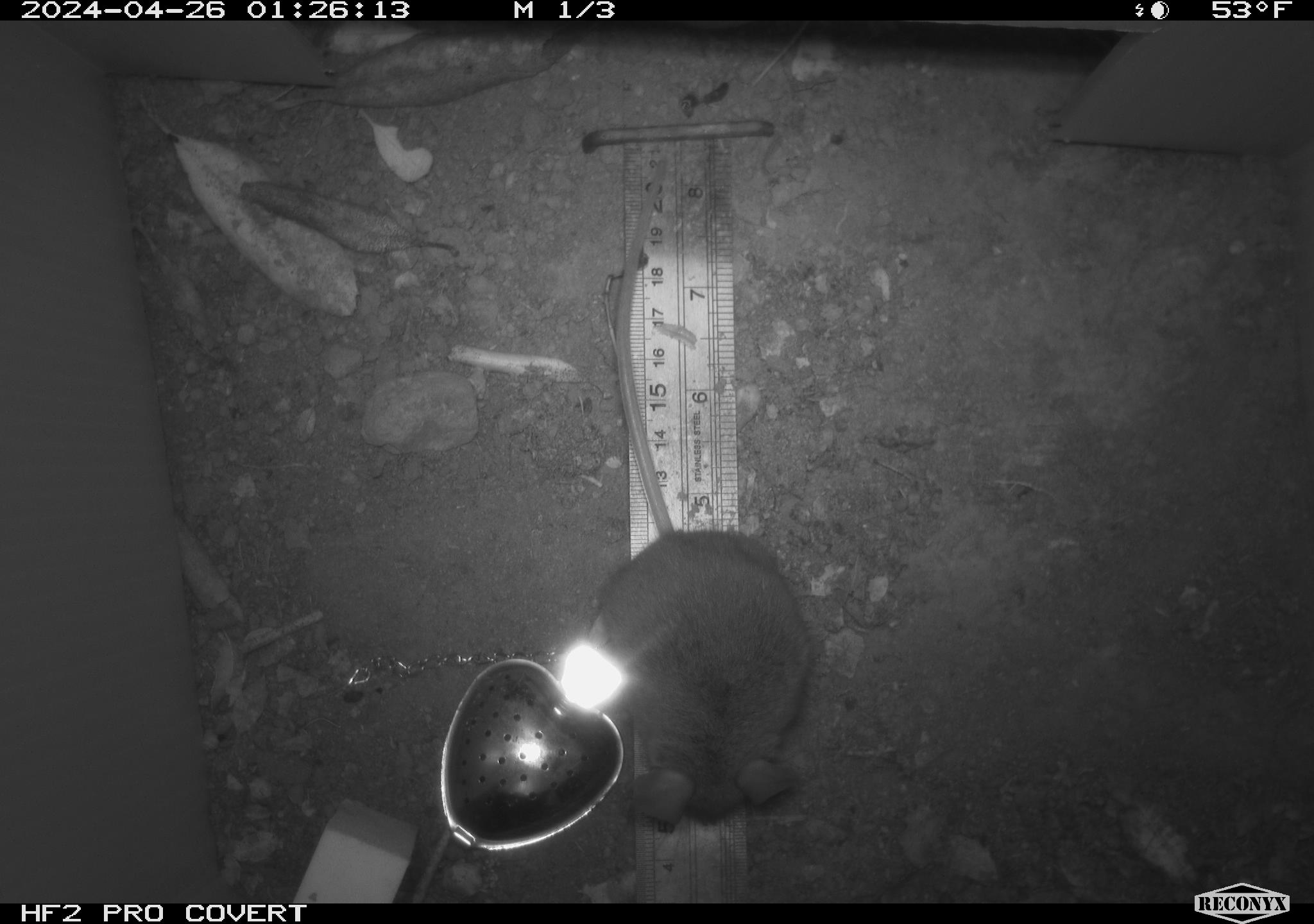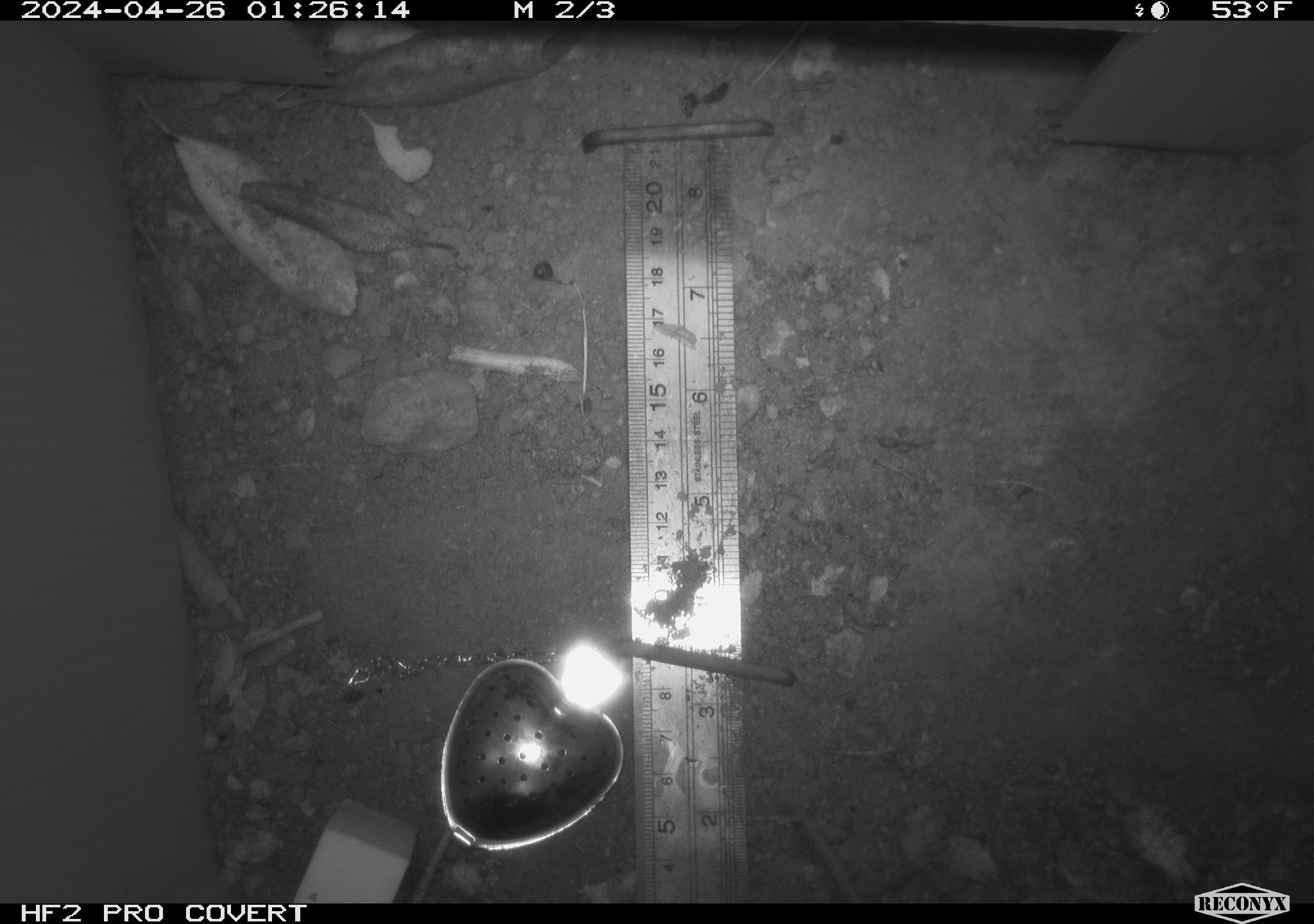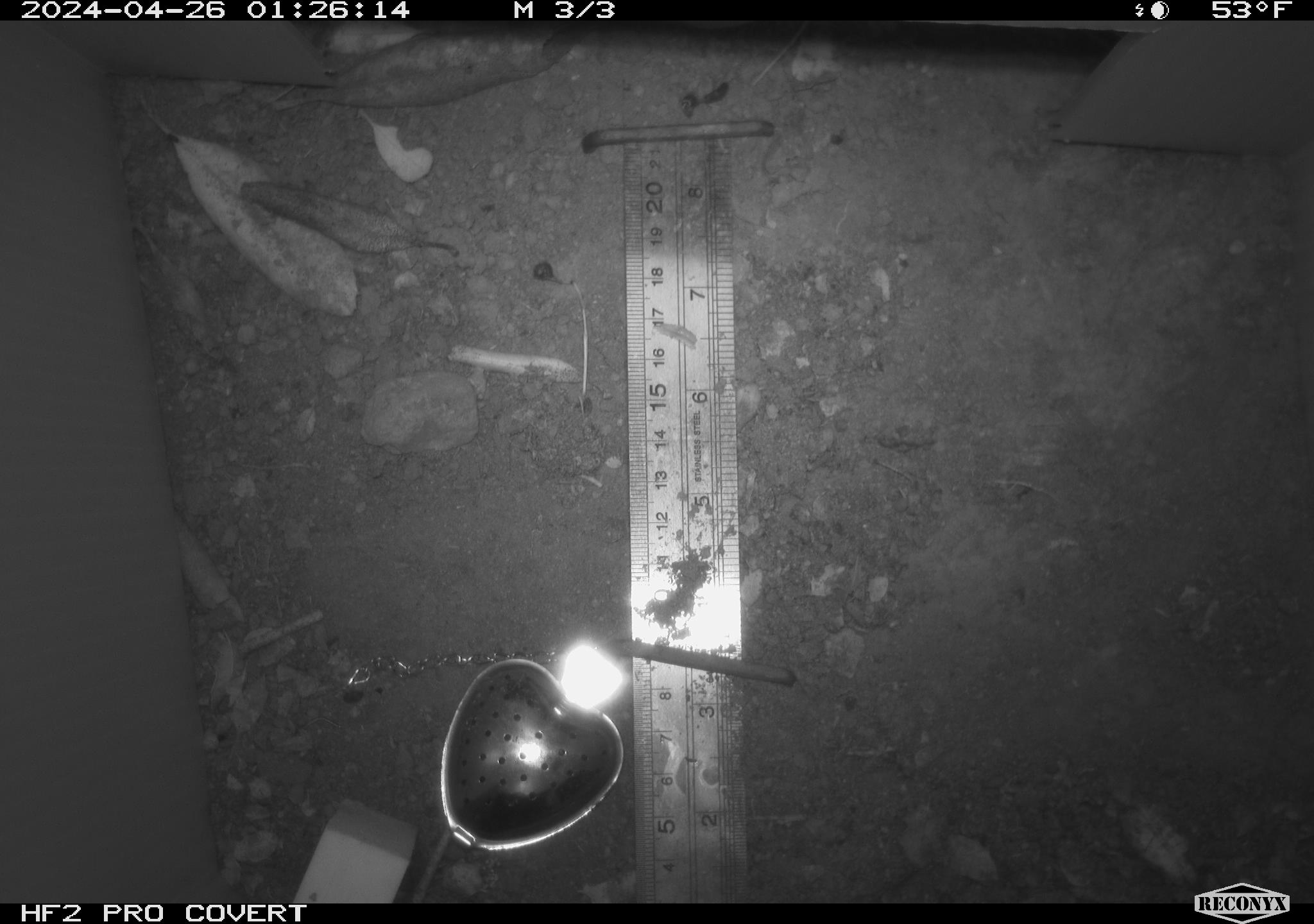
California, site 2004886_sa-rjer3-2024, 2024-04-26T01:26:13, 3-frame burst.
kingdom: Animalia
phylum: Chordata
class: Mammalia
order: Rodentia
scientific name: Rodentia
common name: mouse species